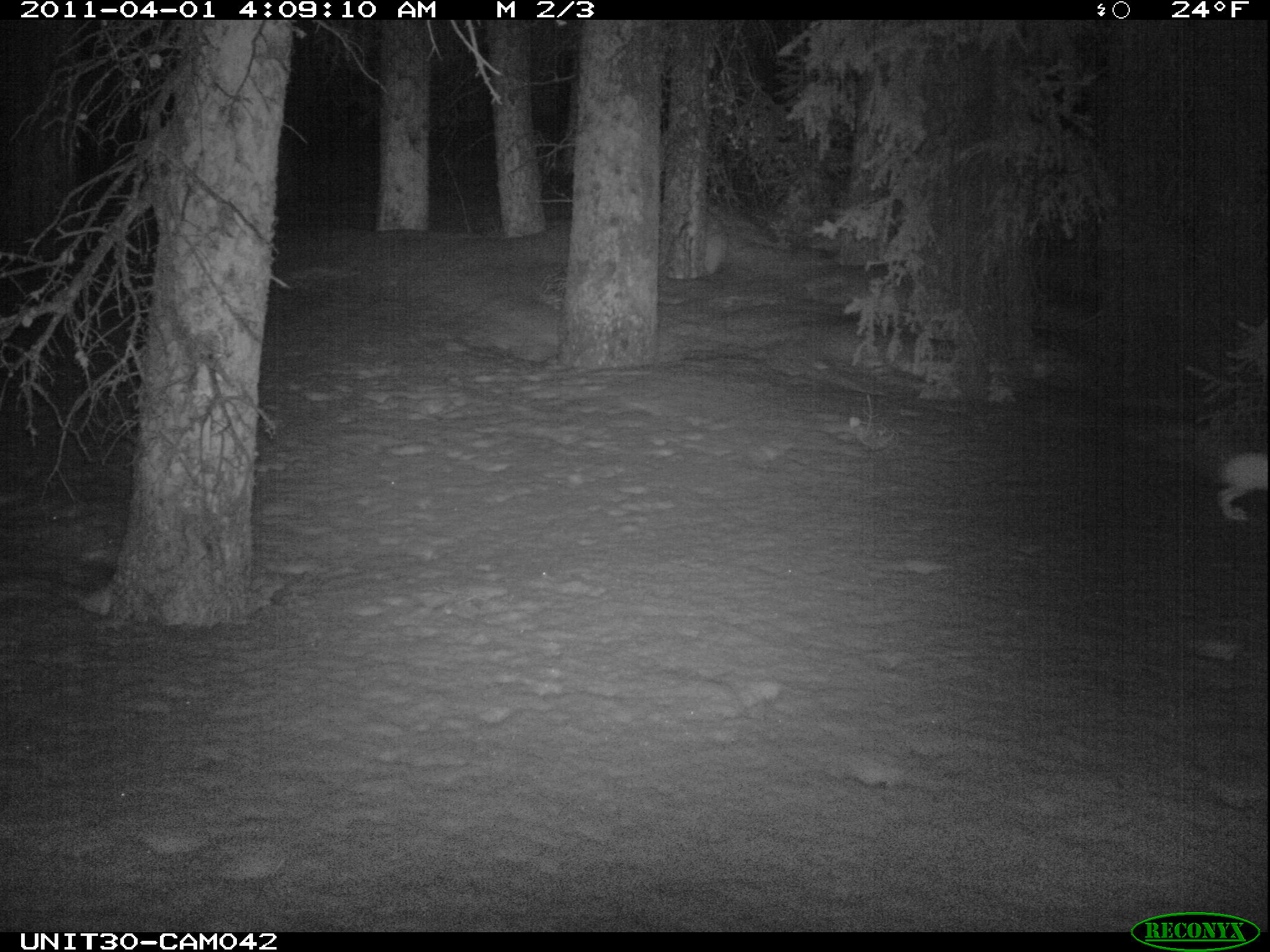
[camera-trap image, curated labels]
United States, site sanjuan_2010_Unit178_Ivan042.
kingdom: Animalia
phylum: Chordata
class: Mammalia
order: Lagomorpha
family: Leporidae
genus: Lepus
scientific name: Lepus americanus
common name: snowshoe hare